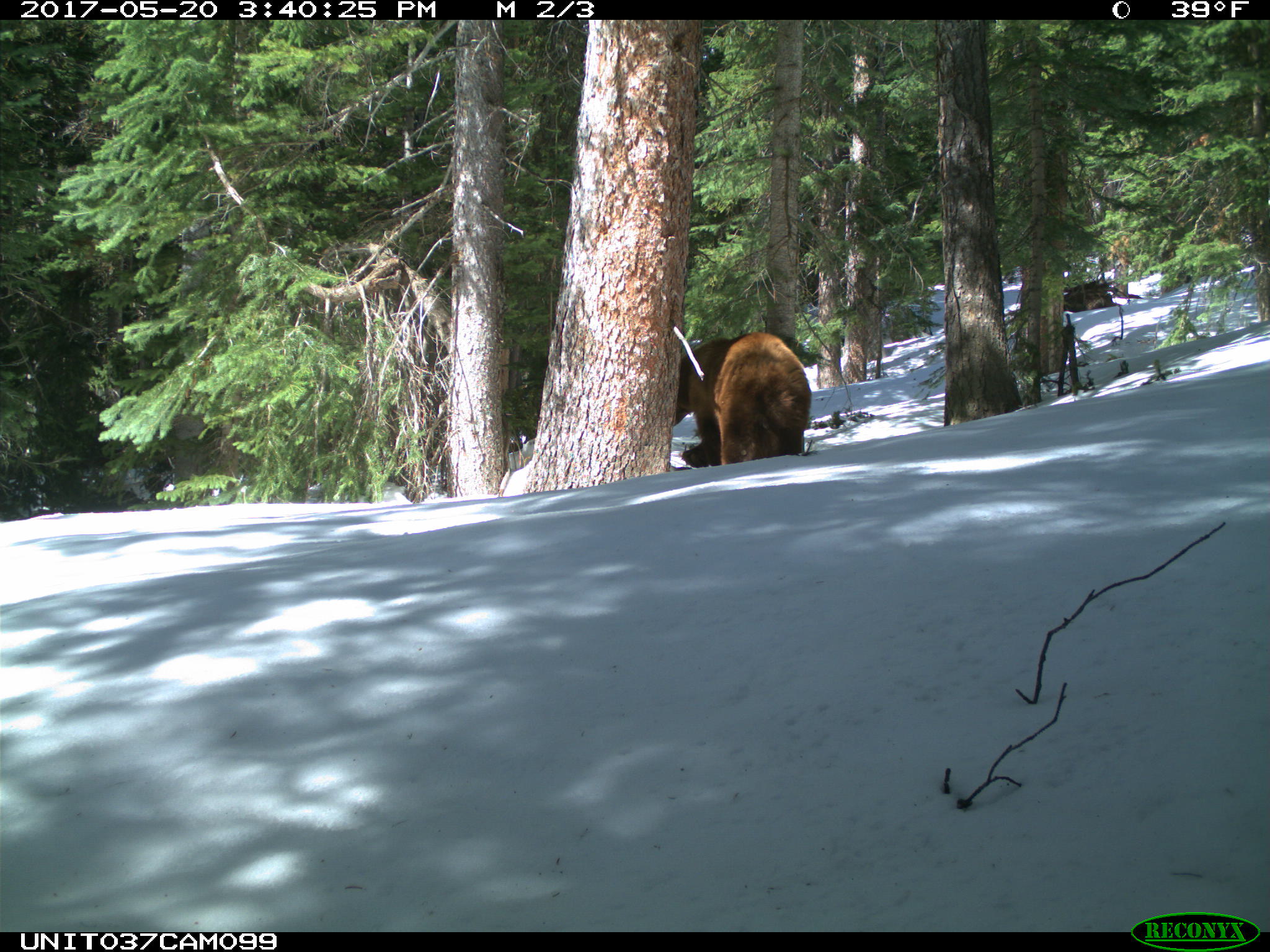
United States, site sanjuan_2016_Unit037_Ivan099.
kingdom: Animalia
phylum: Chordata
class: Mammalia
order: Carnivora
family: Ursidae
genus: Ursus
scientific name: Ursus americanus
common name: american black bear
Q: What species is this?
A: Ursus americanus (american black bear).